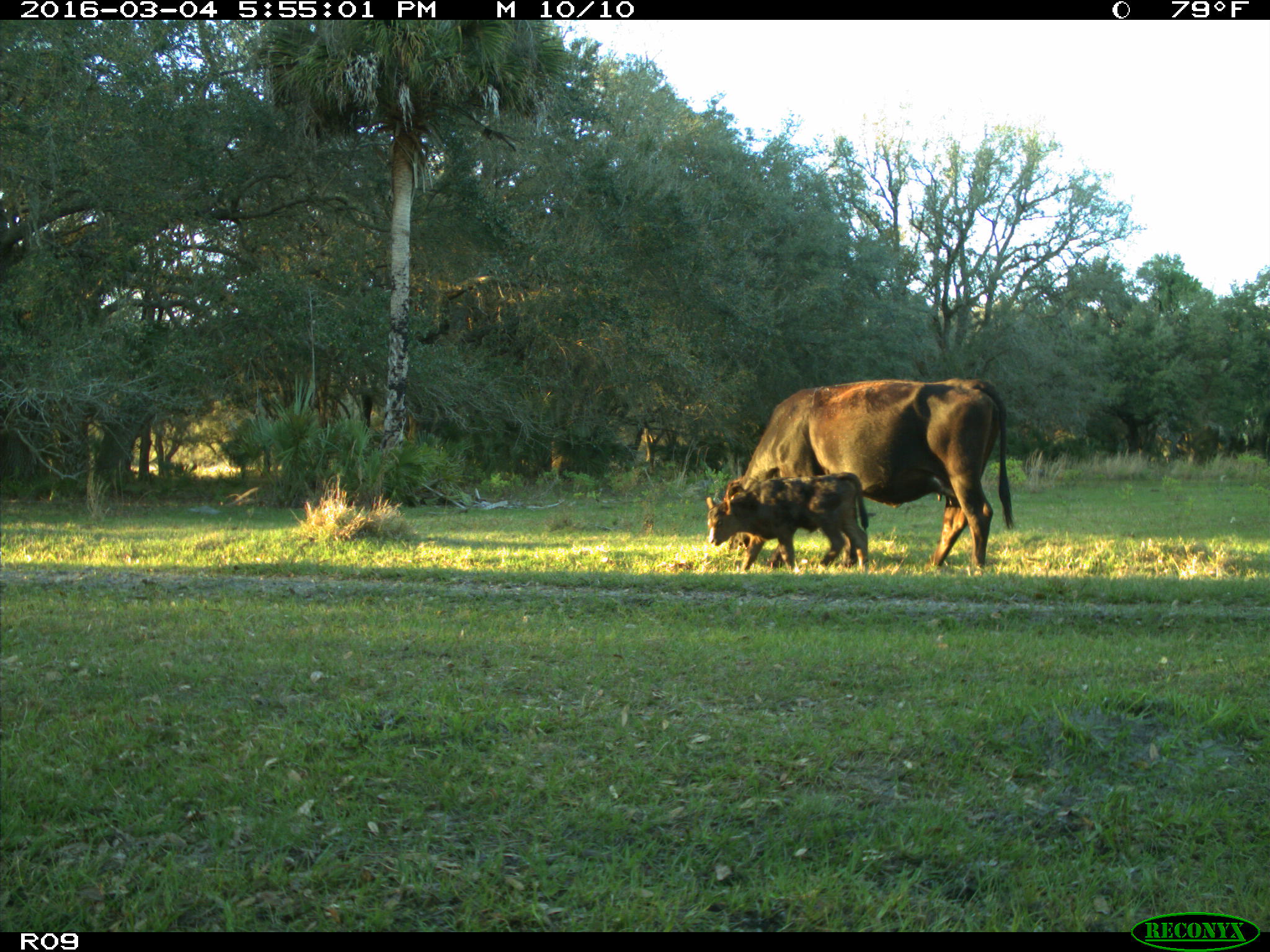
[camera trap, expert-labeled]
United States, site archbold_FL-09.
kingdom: Animalia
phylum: Chordata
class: Mammalia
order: Artiodactyla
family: Bovidae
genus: Bos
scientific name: Bos taurus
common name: domestic cow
Bos taurus (domestic cow).